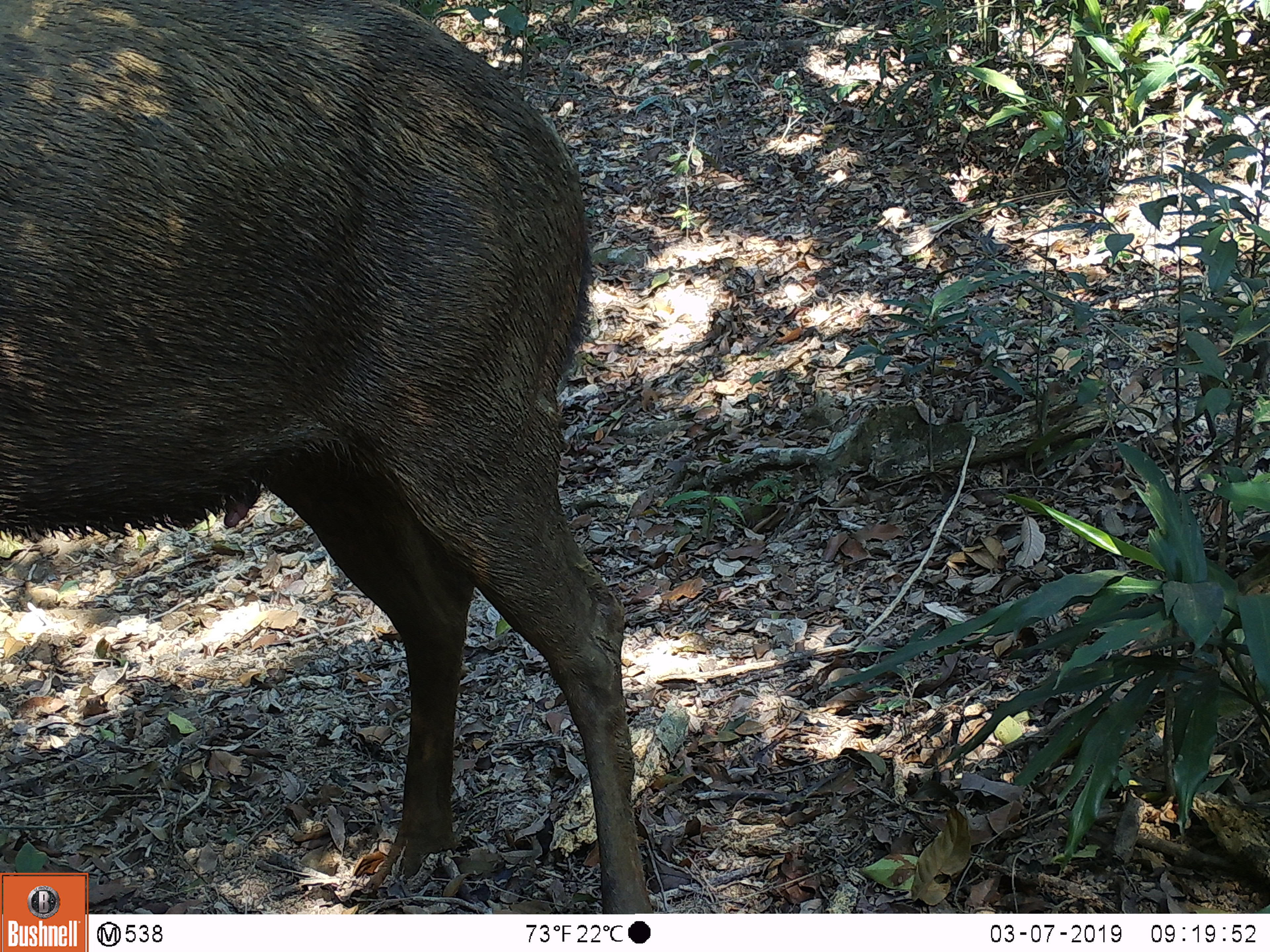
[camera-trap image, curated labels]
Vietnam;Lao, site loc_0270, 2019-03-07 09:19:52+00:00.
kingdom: Animalia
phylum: Chordata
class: Mammalia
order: Artiodactyla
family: Cervidae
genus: Rusa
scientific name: Rusa unicolor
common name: sambar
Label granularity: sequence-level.